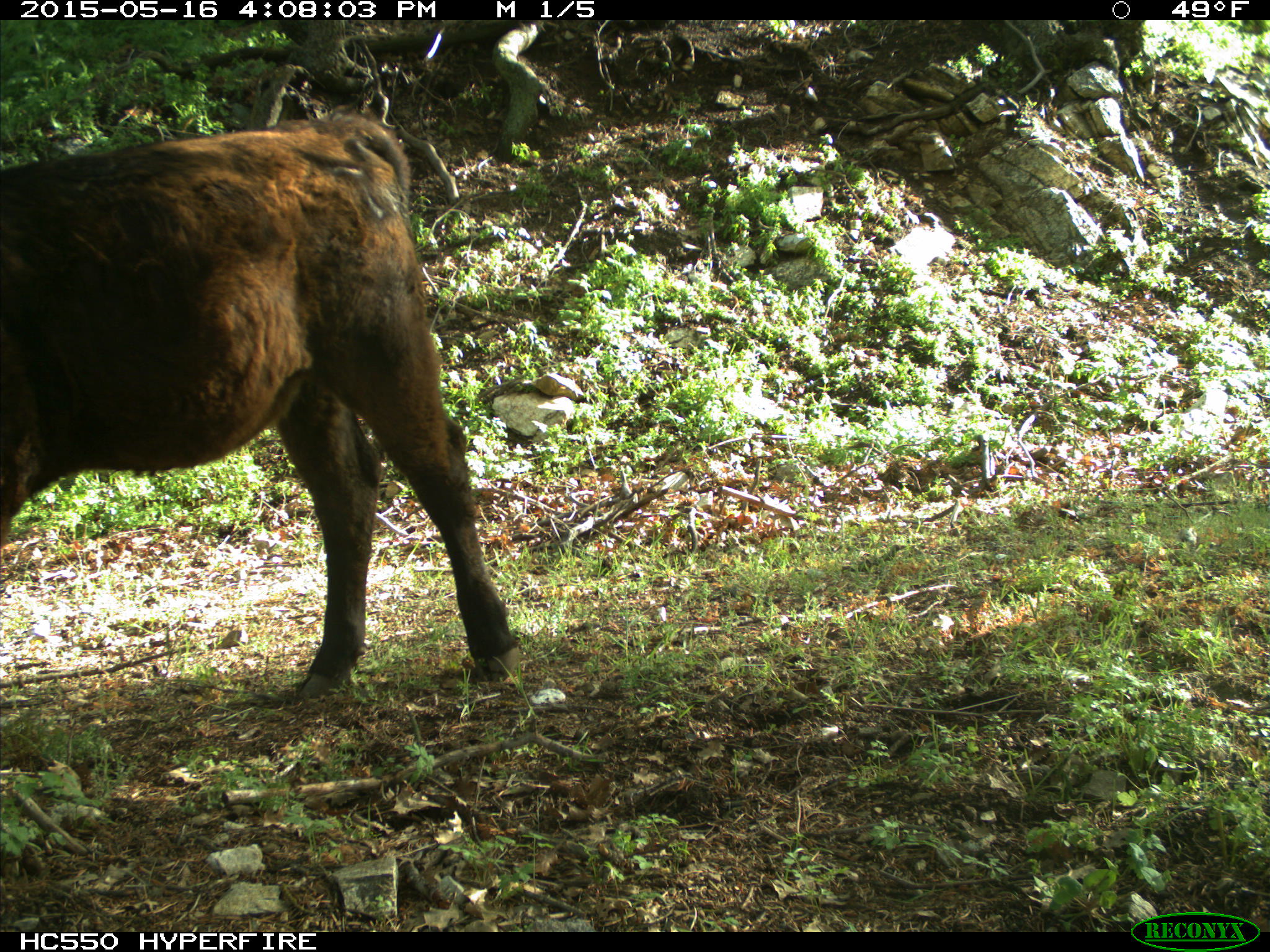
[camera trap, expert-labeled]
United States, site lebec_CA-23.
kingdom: Animalia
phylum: Chordata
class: Mammalia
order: Artiodactyla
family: Bovidae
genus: Bos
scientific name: Bos taurus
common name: domestic cow